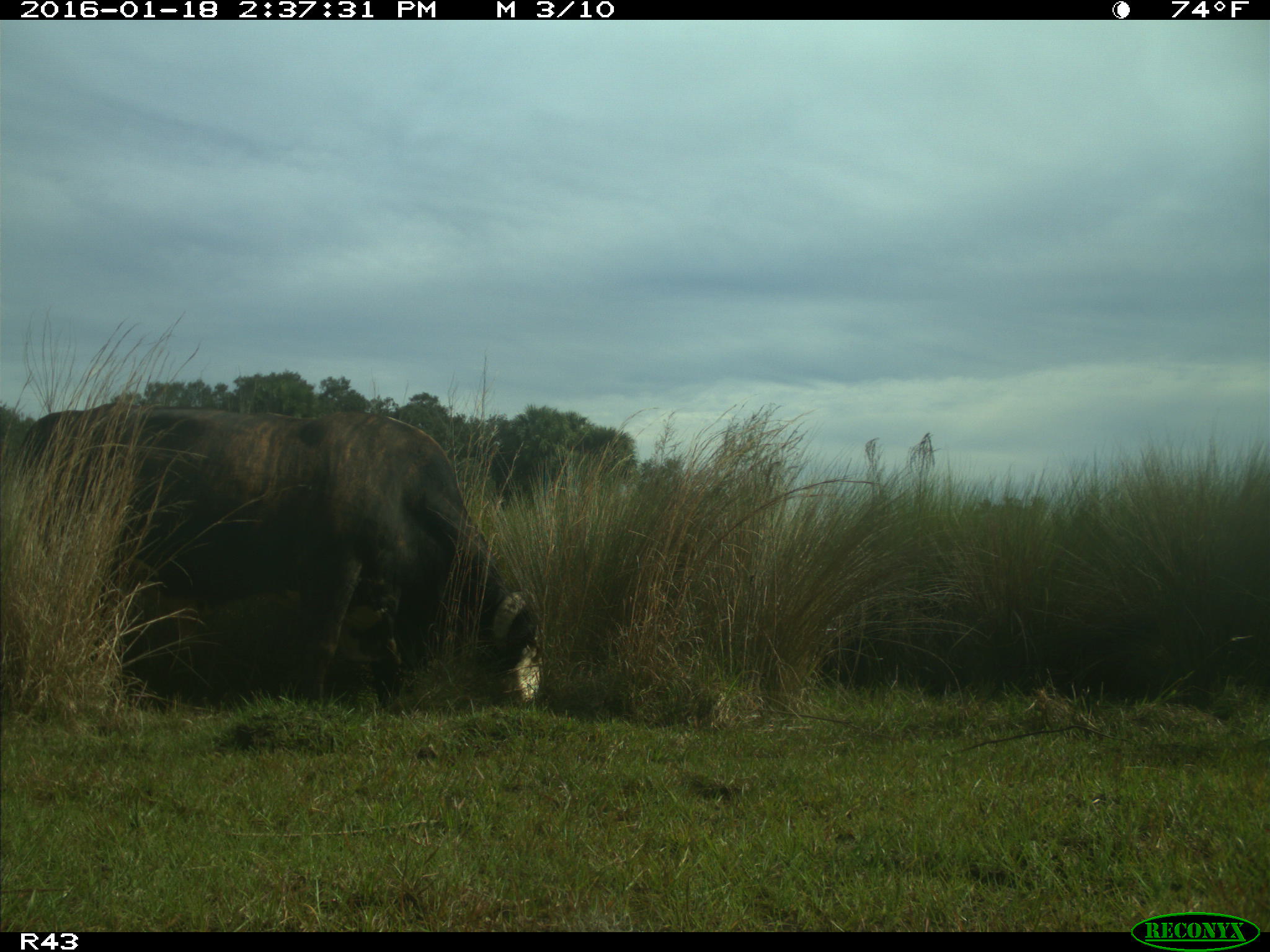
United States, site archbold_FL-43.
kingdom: Animalia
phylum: Chordata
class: Mammalia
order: Artiodactyla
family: Bovidae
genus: Bos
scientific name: Bos taurus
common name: domestic cow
Bos taurus (domestic cow).